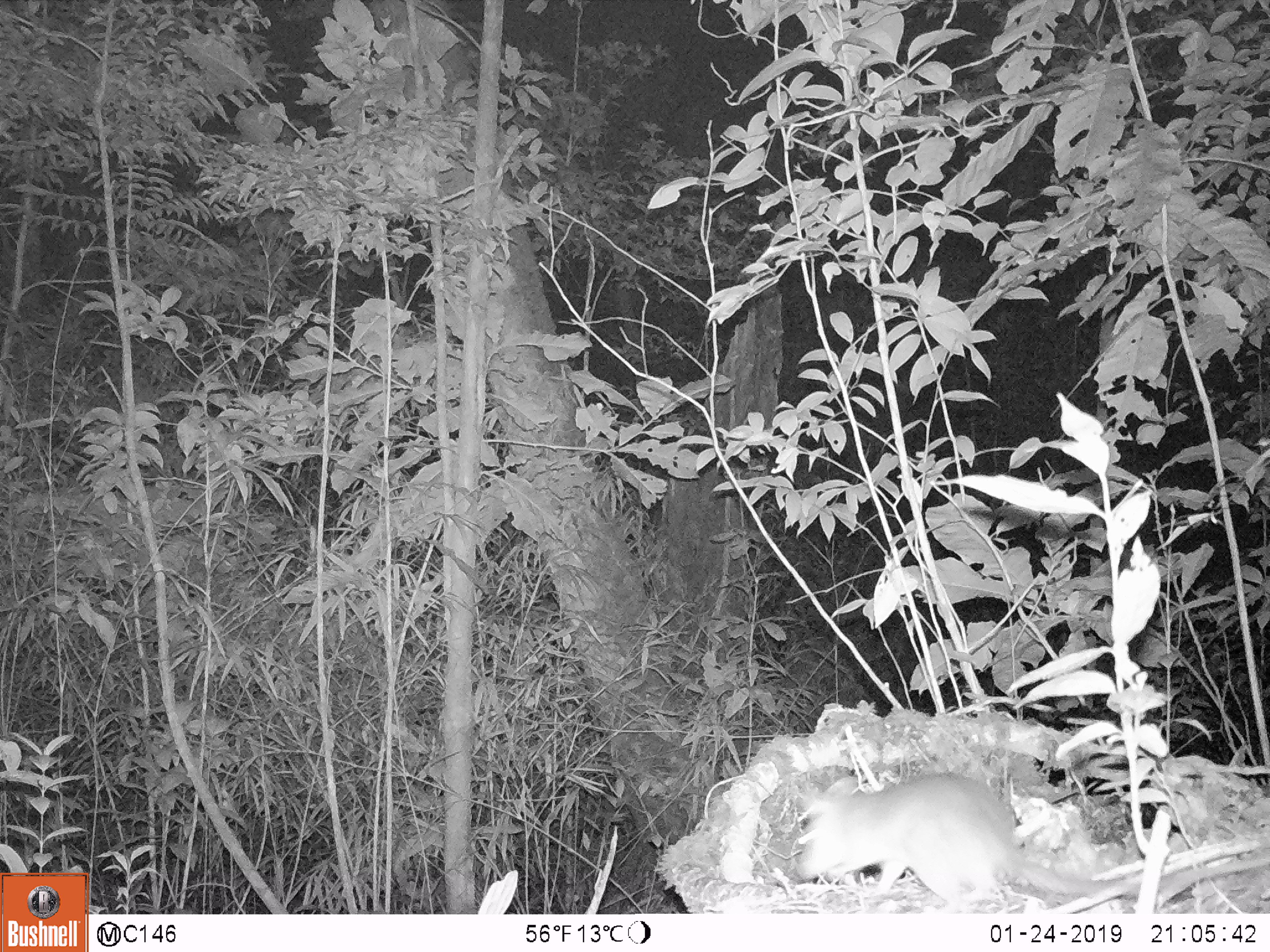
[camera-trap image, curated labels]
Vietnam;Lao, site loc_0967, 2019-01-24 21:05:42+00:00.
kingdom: Animalia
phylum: Chordata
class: Mammalia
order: Rodentia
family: Muridae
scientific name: Muridae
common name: old-world mice and rats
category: unidentified murid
Unidentified murid (old-world mice and rats) (Muridae). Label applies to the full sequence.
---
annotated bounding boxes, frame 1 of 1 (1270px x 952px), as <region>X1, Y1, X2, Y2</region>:
unidentified murid: <region>794, 772, 1265, 911</region>